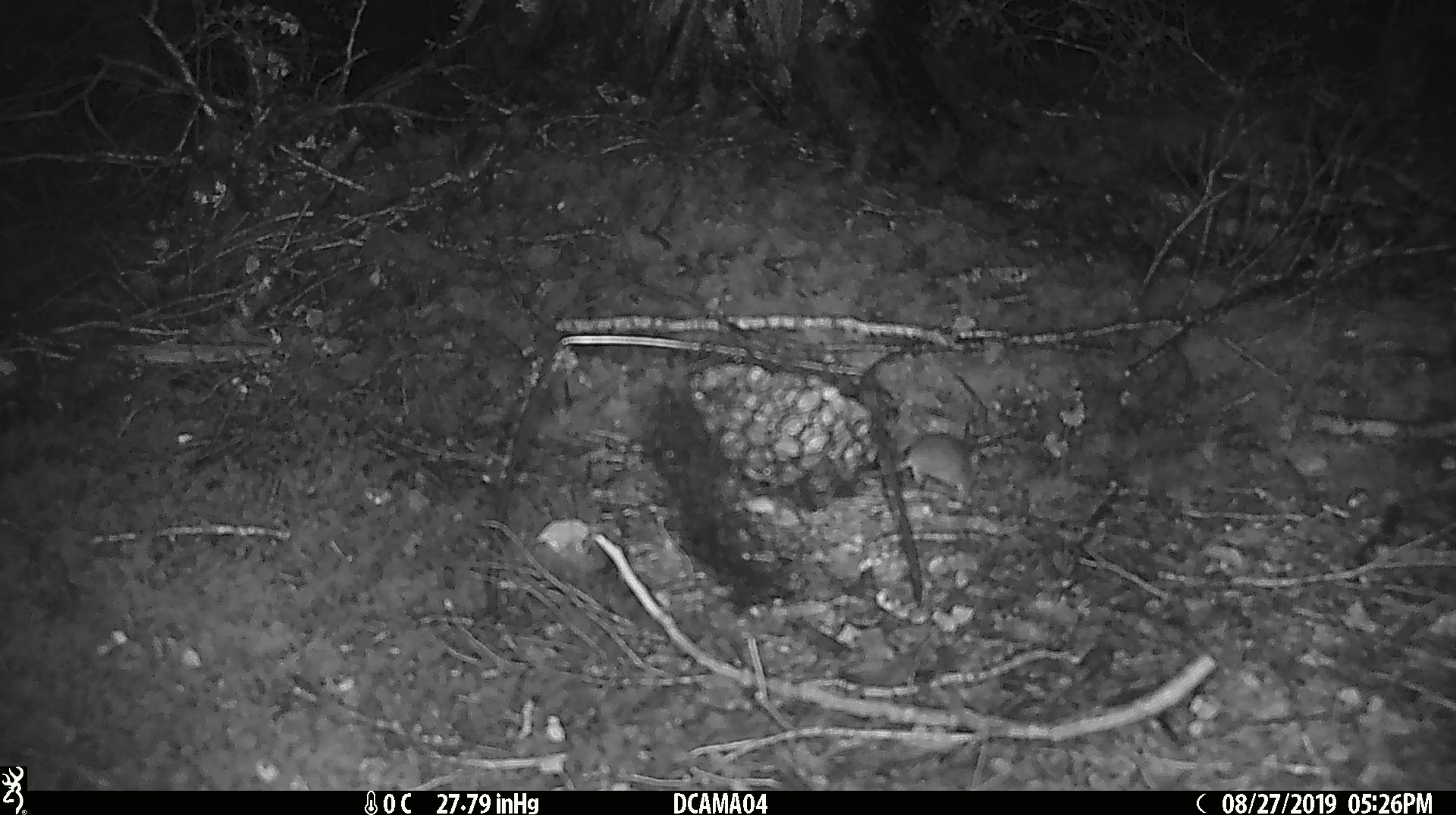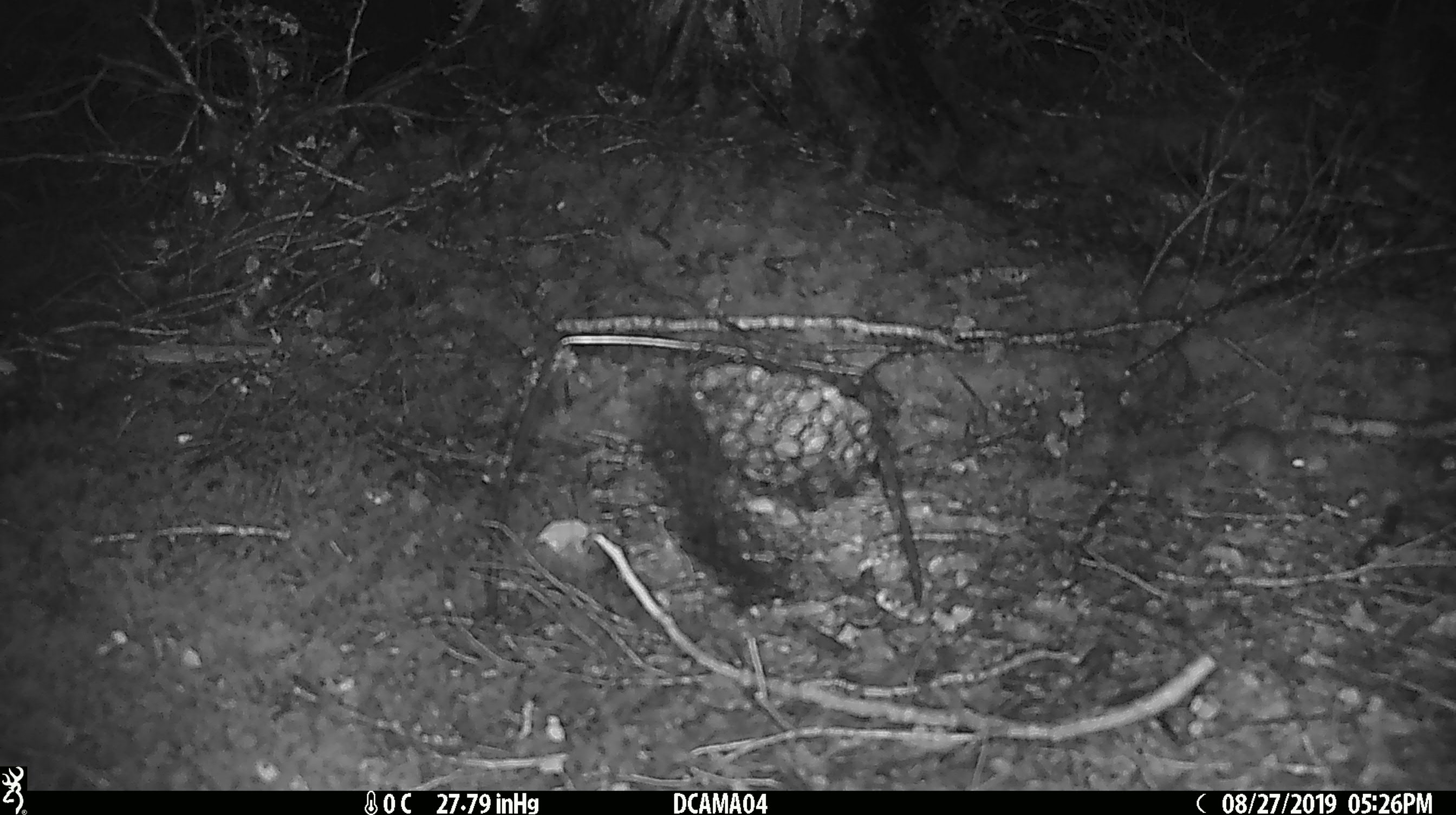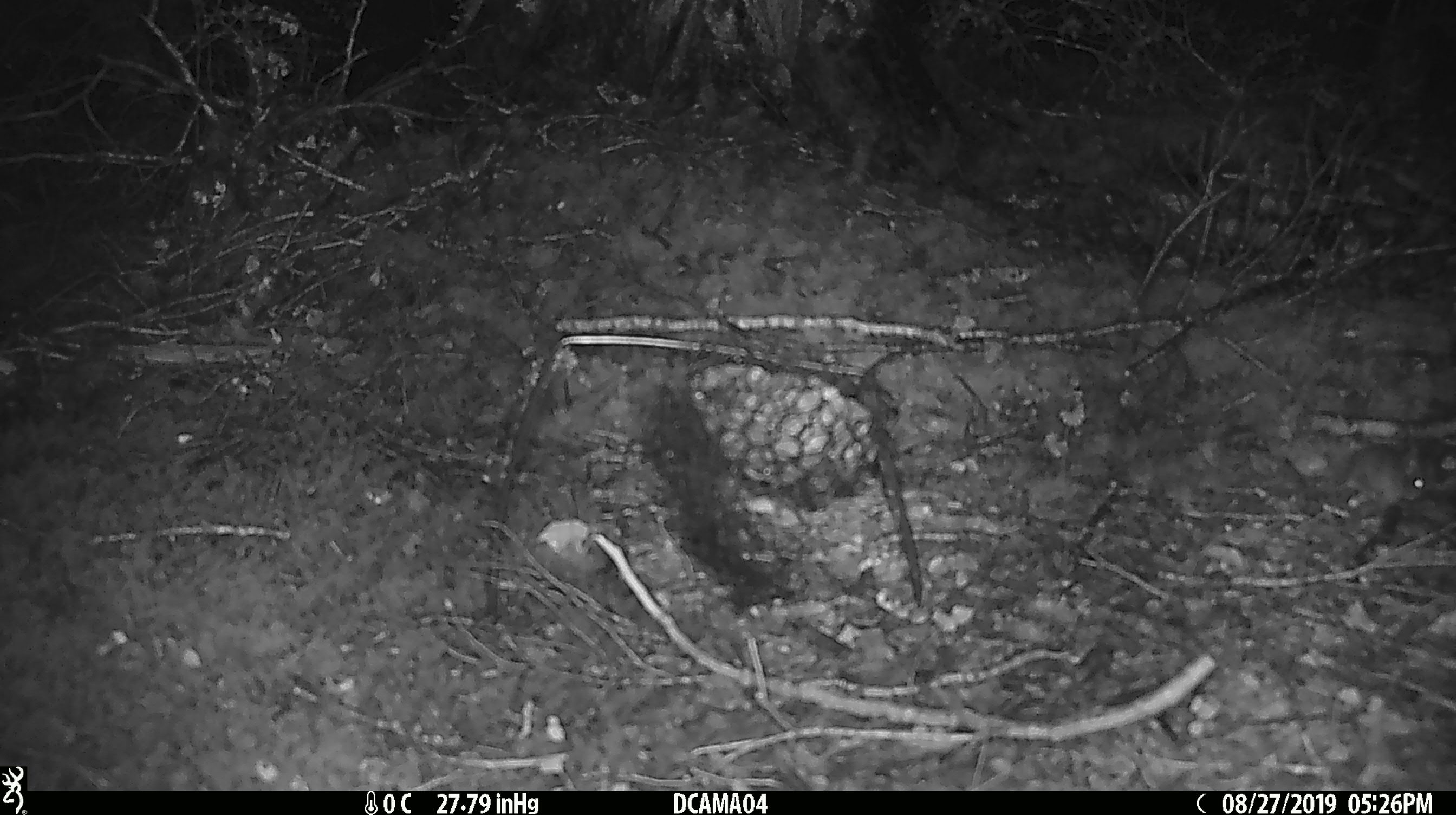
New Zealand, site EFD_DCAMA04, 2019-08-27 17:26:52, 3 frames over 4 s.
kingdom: Animalia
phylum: Chordata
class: Mammalia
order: Rodentia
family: Muridae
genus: Mus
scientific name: Mus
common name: mouse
Mouse (Mus).